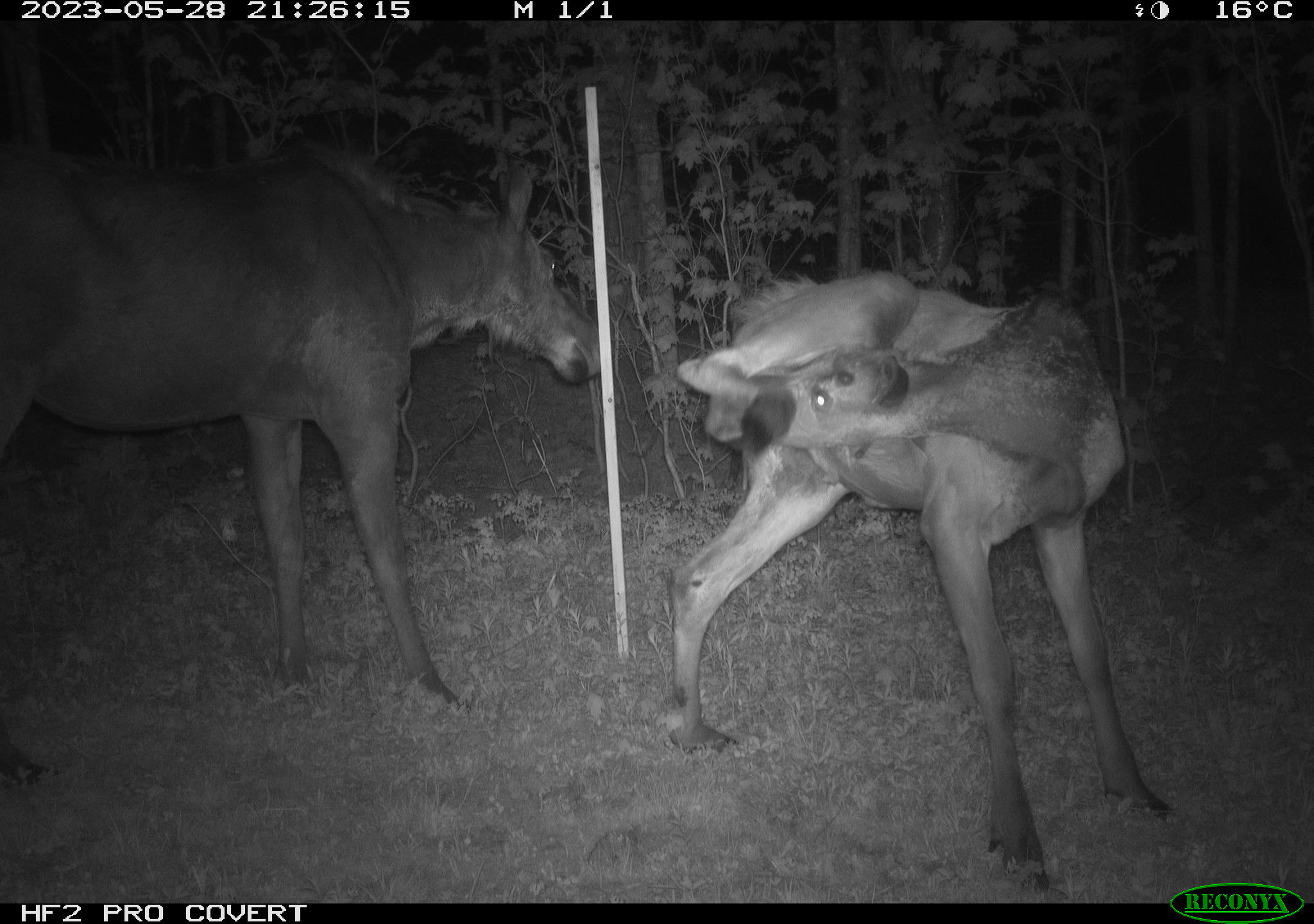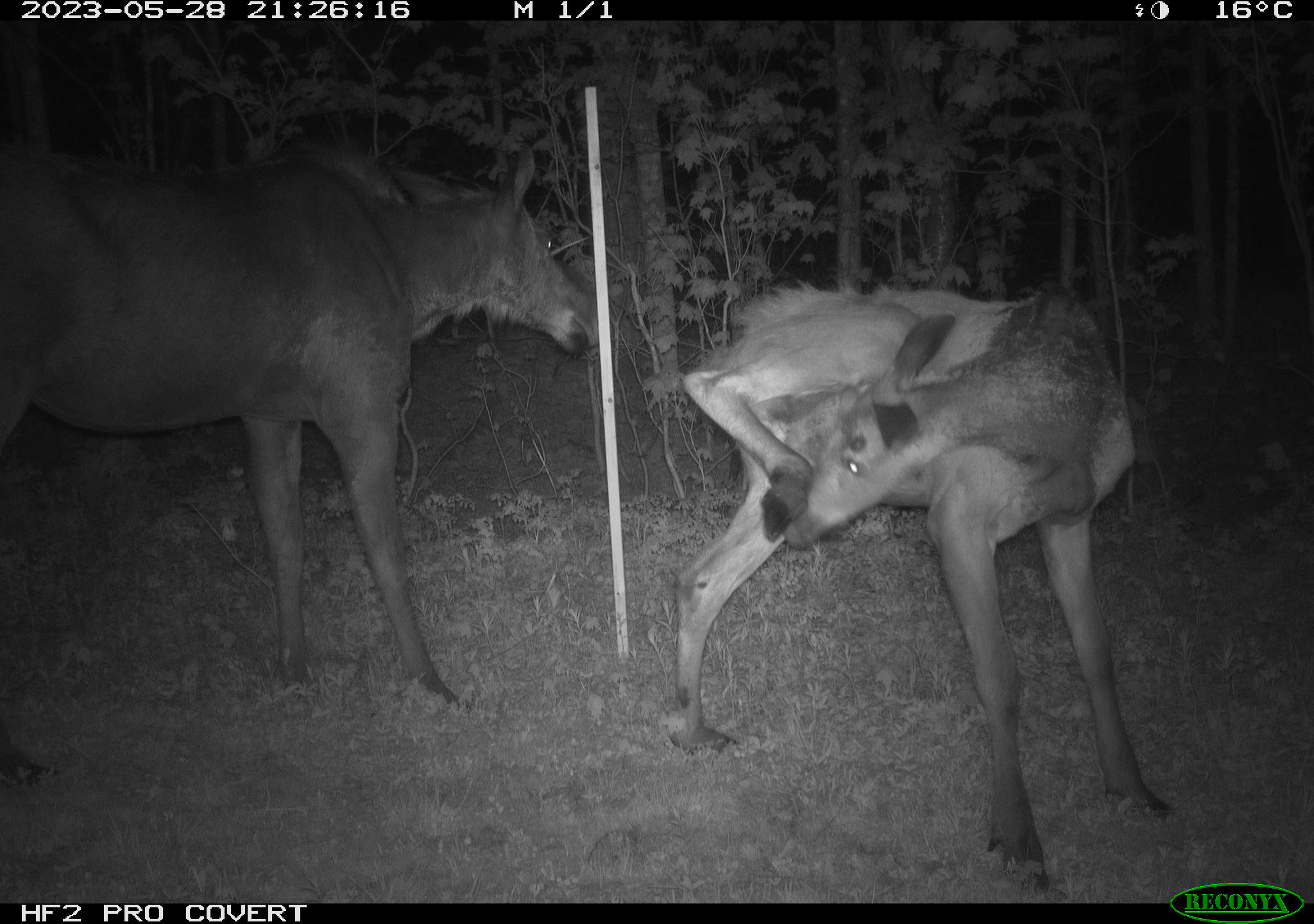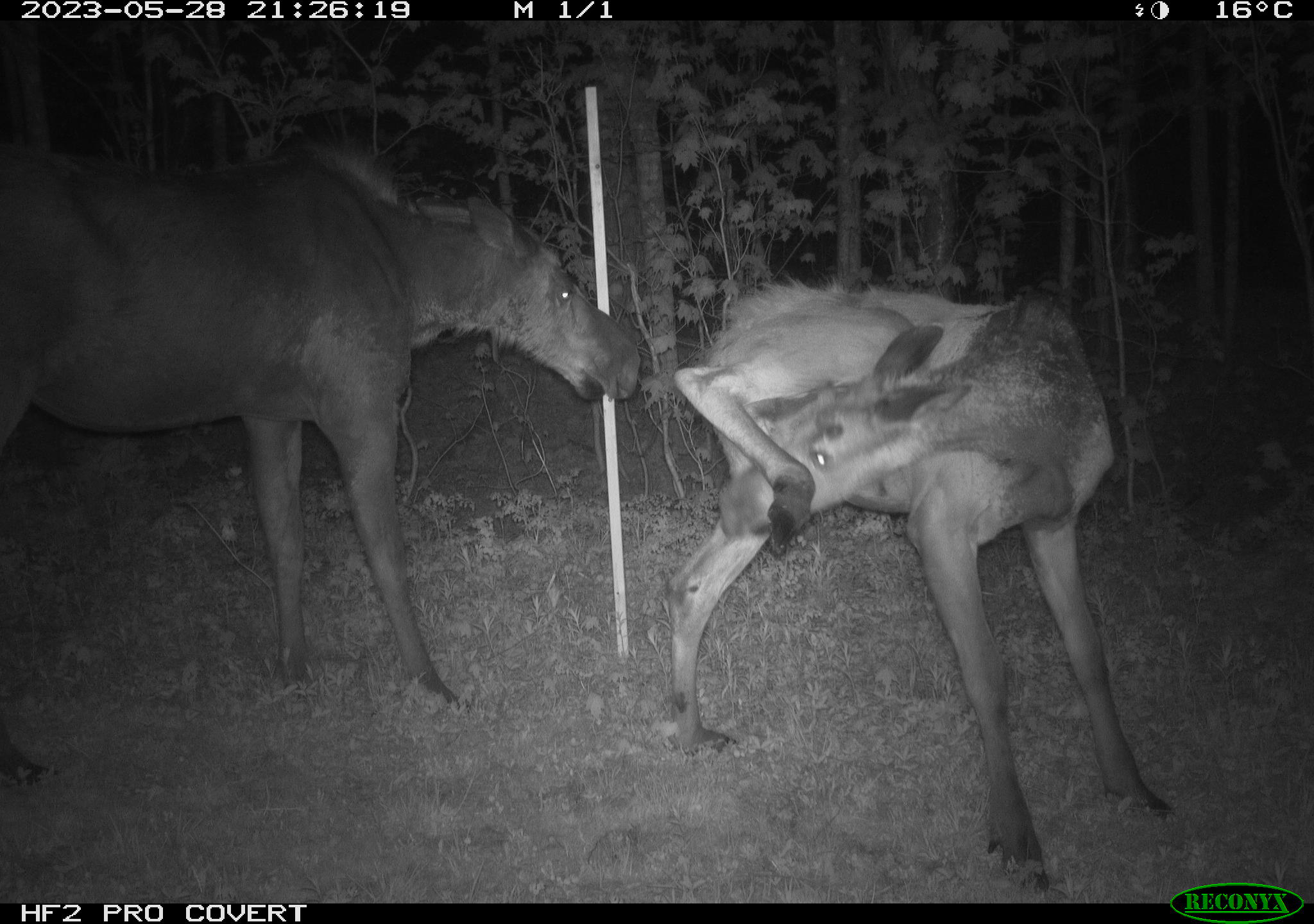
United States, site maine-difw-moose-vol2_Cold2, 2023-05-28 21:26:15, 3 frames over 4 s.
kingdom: Animalia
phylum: Chordata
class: Mammalia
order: Artiodactyla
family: Cervidae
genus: Alces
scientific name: Alces alces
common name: moose